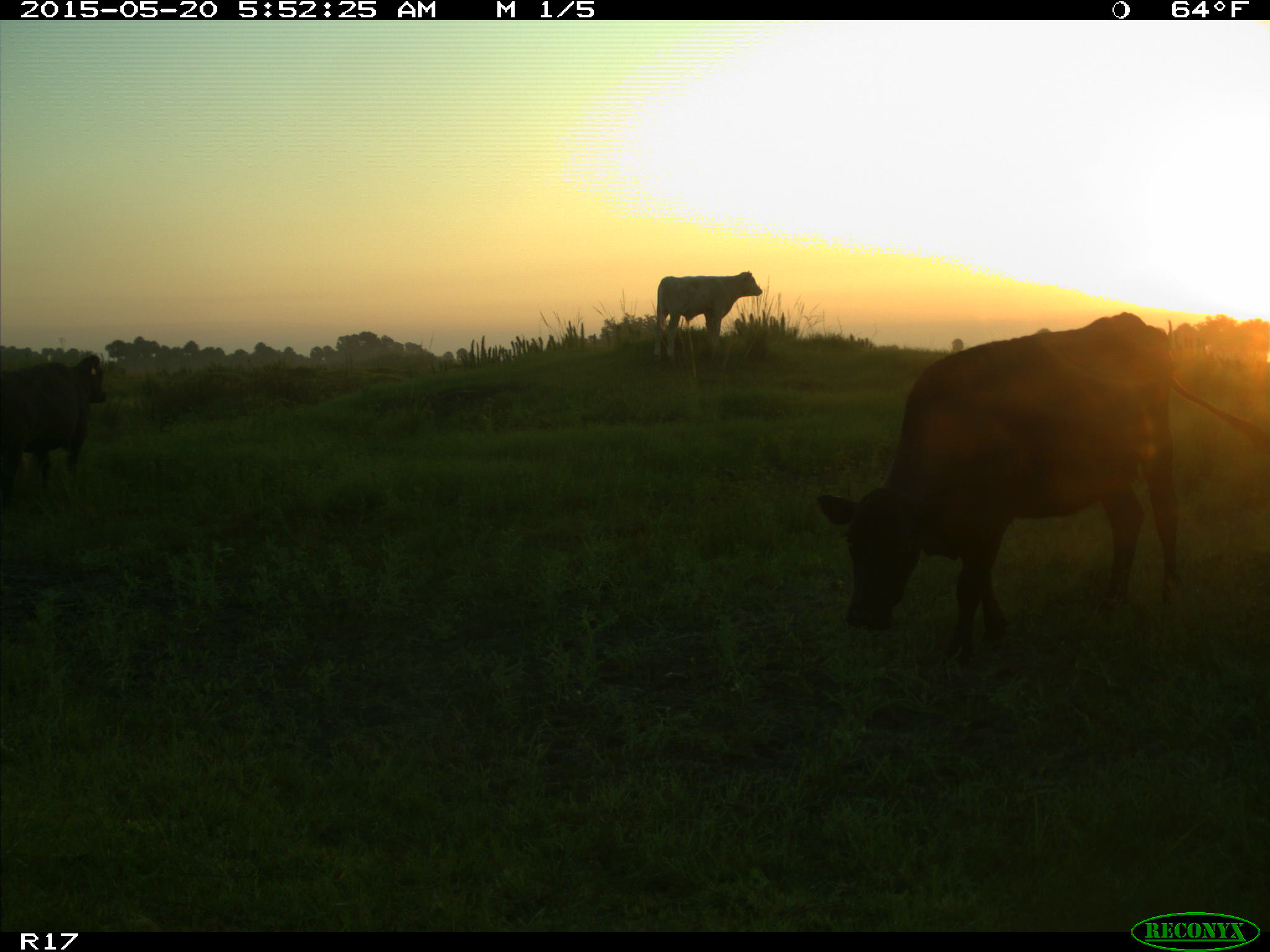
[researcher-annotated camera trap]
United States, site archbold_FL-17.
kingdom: Animalia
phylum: Chordata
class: Mammalia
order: Artiodactyla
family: Bovidae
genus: Bos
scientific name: Bos taurus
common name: domestic cow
Bos taurus (domestic cow).